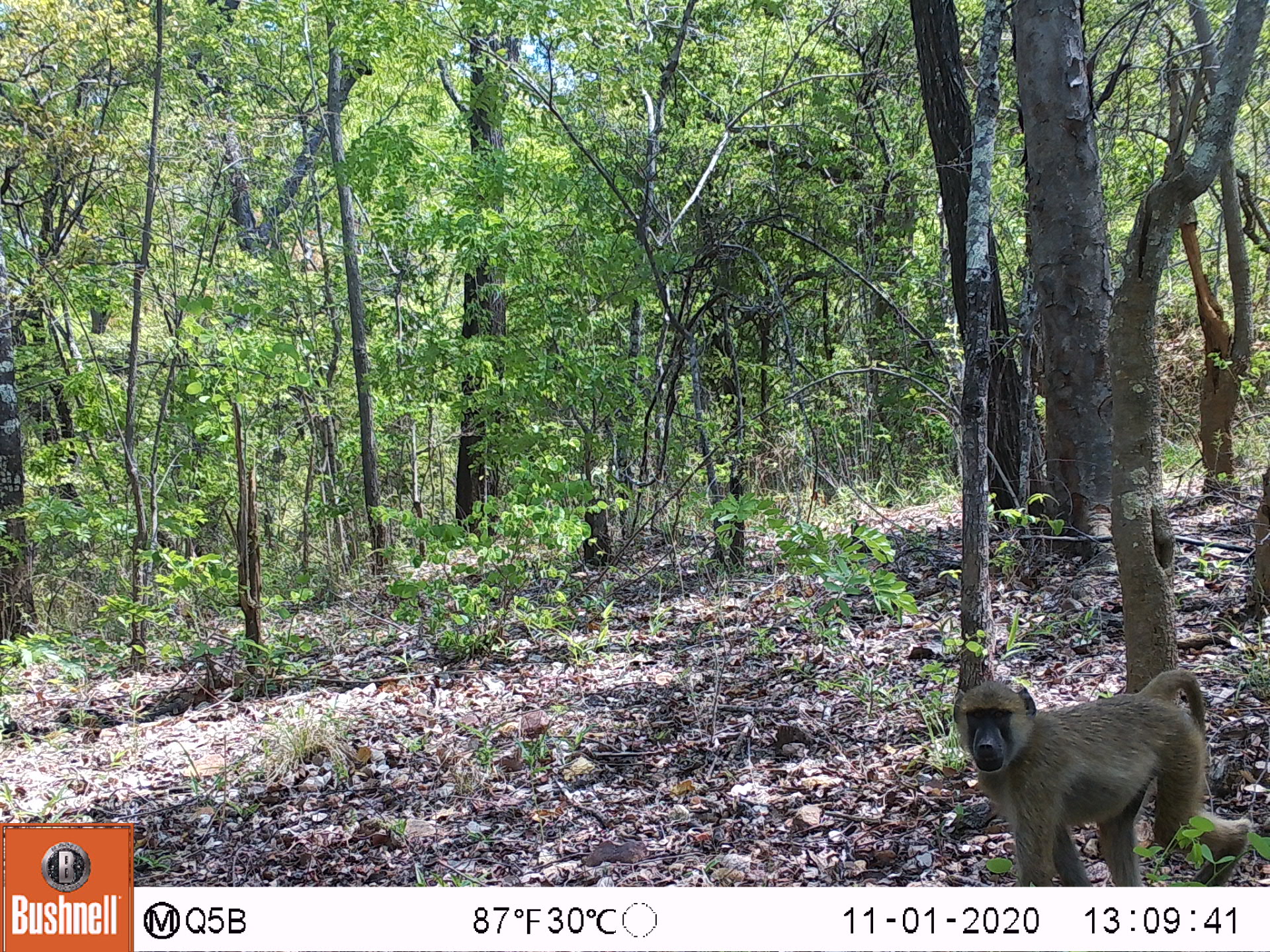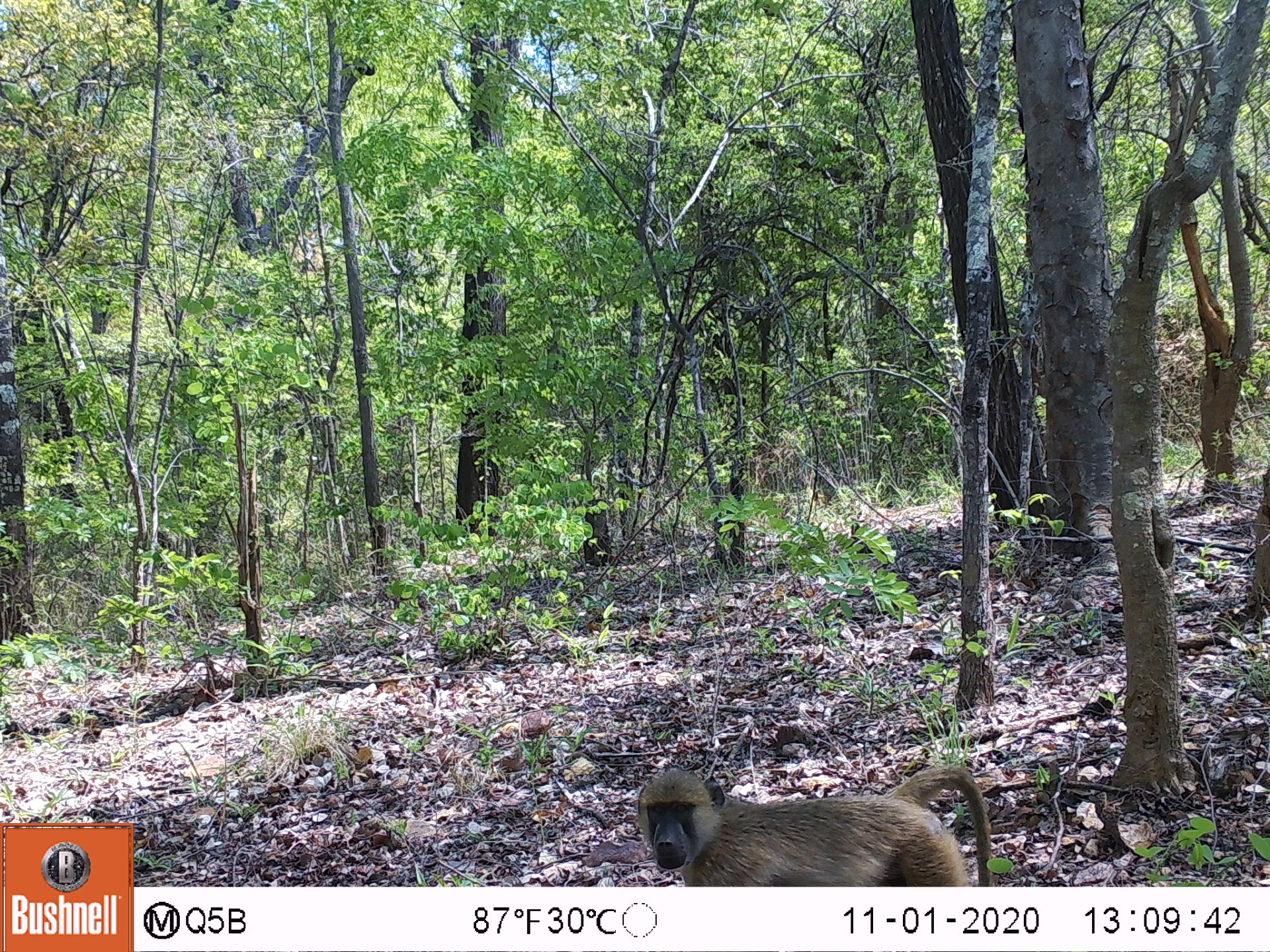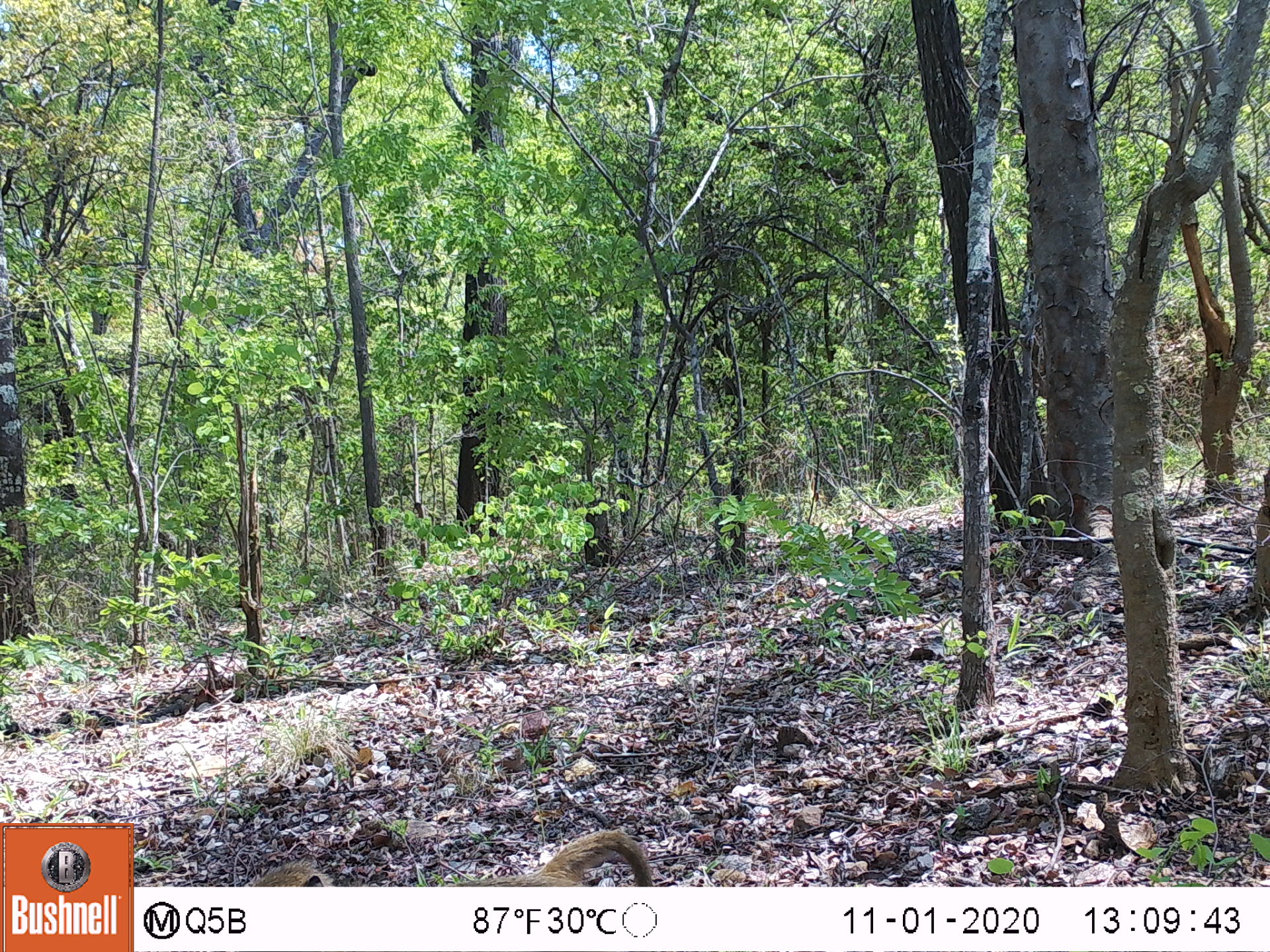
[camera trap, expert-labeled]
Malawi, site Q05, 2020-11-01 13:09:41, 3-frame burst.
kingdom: Animalia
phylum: Chordata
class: Mammalia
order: Primates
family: Cercopithecidae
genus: Papio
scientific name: Papio cynocephalus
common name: yellow baboon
Yellow baboon (Papio cynocephalus), count 1.